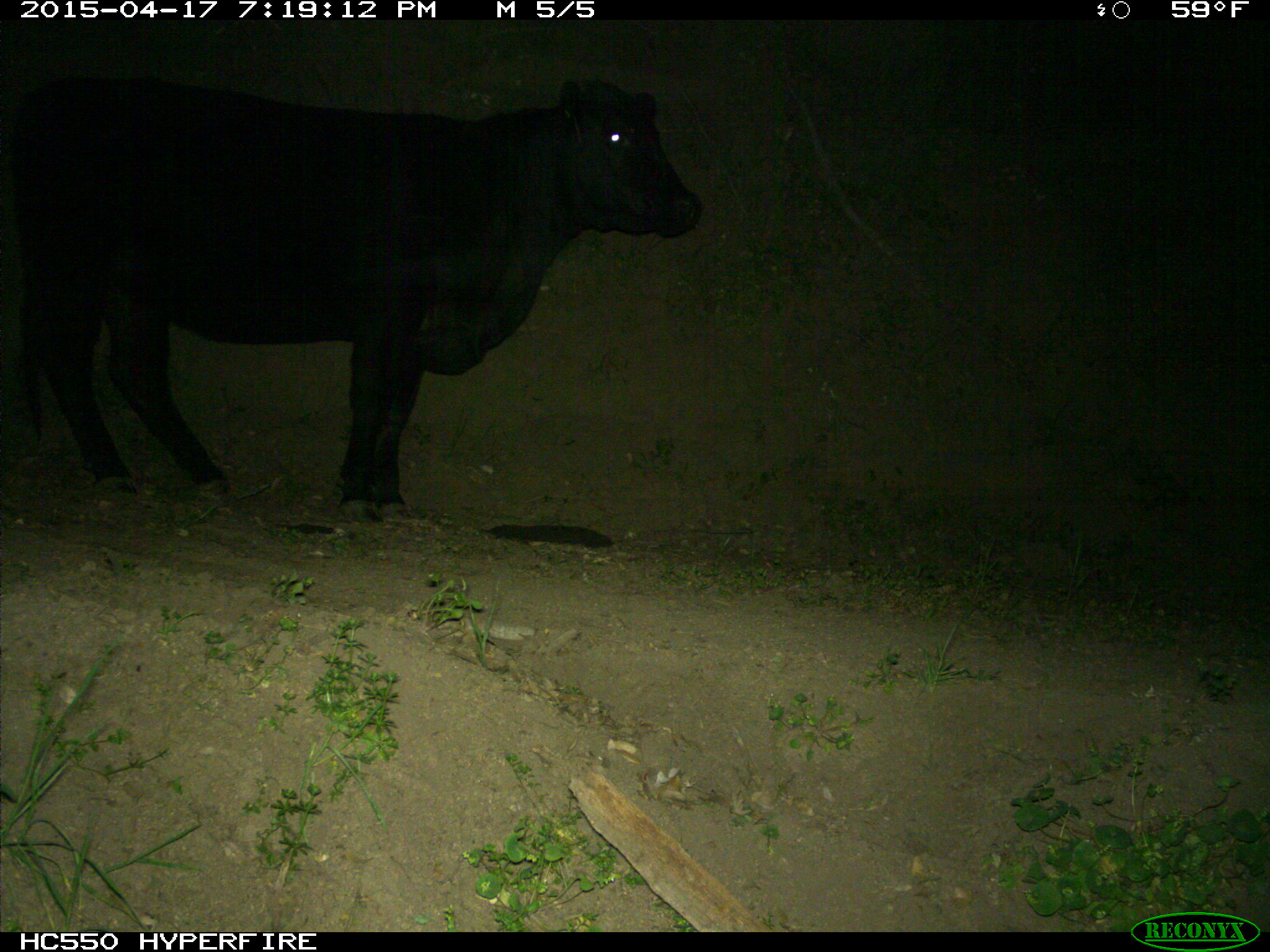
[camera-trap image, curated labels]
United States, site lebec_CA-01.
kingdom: Animalia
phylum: Chordata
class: Mammalia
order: Artiodactyla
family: Bovidae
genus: Bos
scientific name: Bos taurus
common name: domestic cow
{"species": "Bos taurus (domestic cow)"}